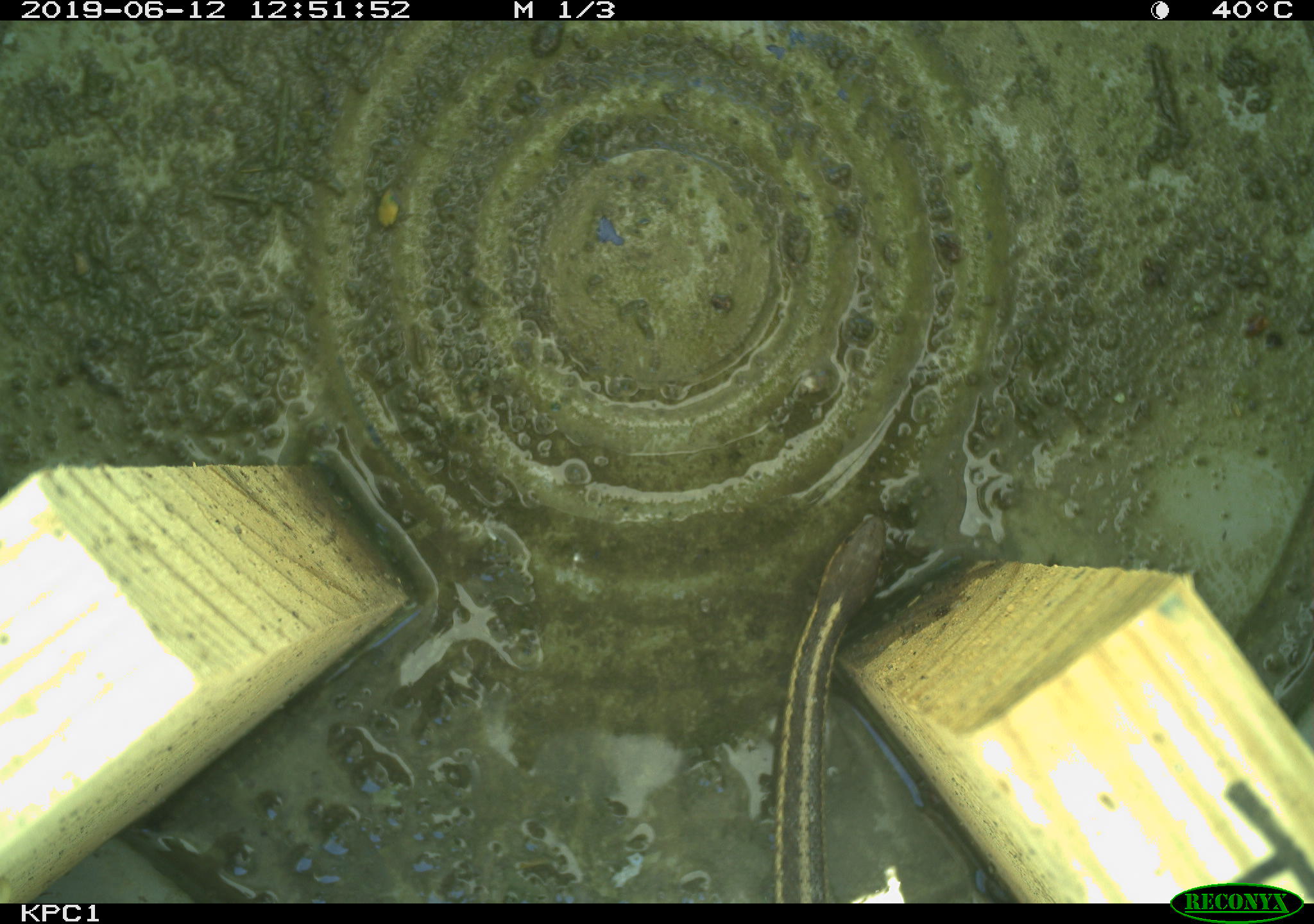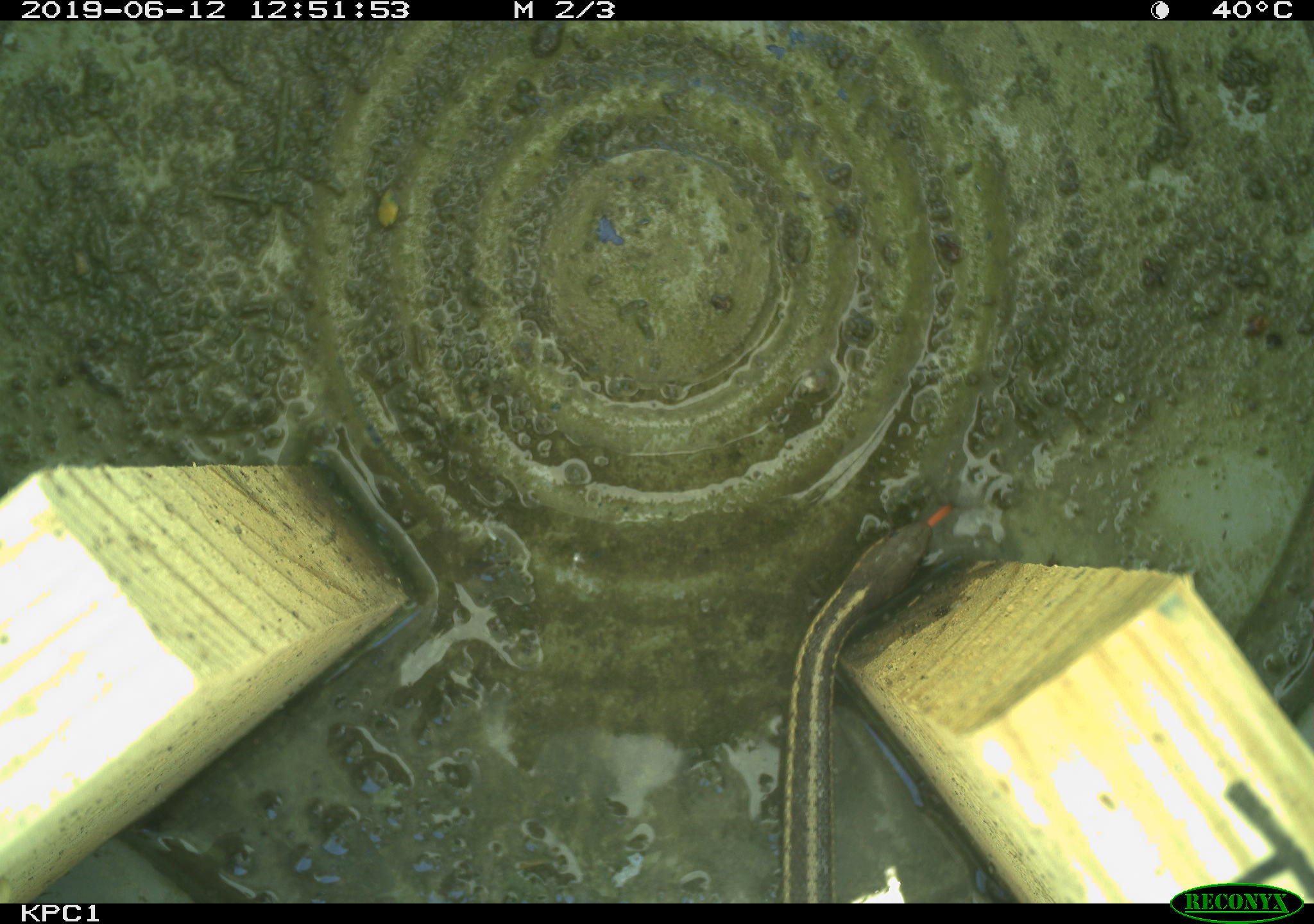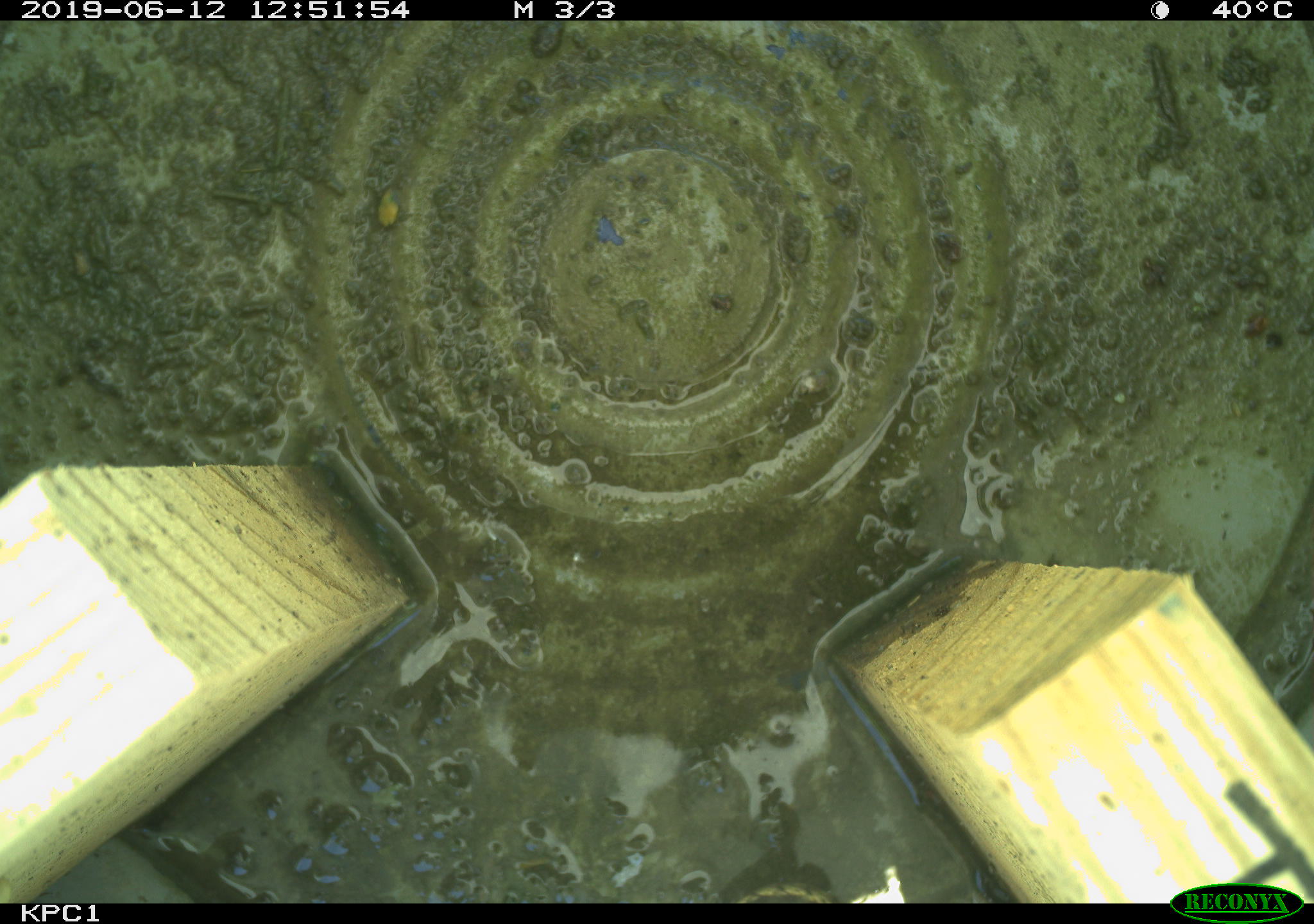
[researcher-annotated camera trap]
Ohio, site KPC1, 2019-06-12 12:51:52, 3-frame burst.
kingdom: Animalia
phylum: Chordata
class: Reptilia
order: Squamata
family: Colubridae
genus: Thamnophis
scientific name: Thamnophis sirtalis sirtalis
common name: eastern gartersnake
Eastern gartersnake (Thamnophis sirtalis sirtalis).